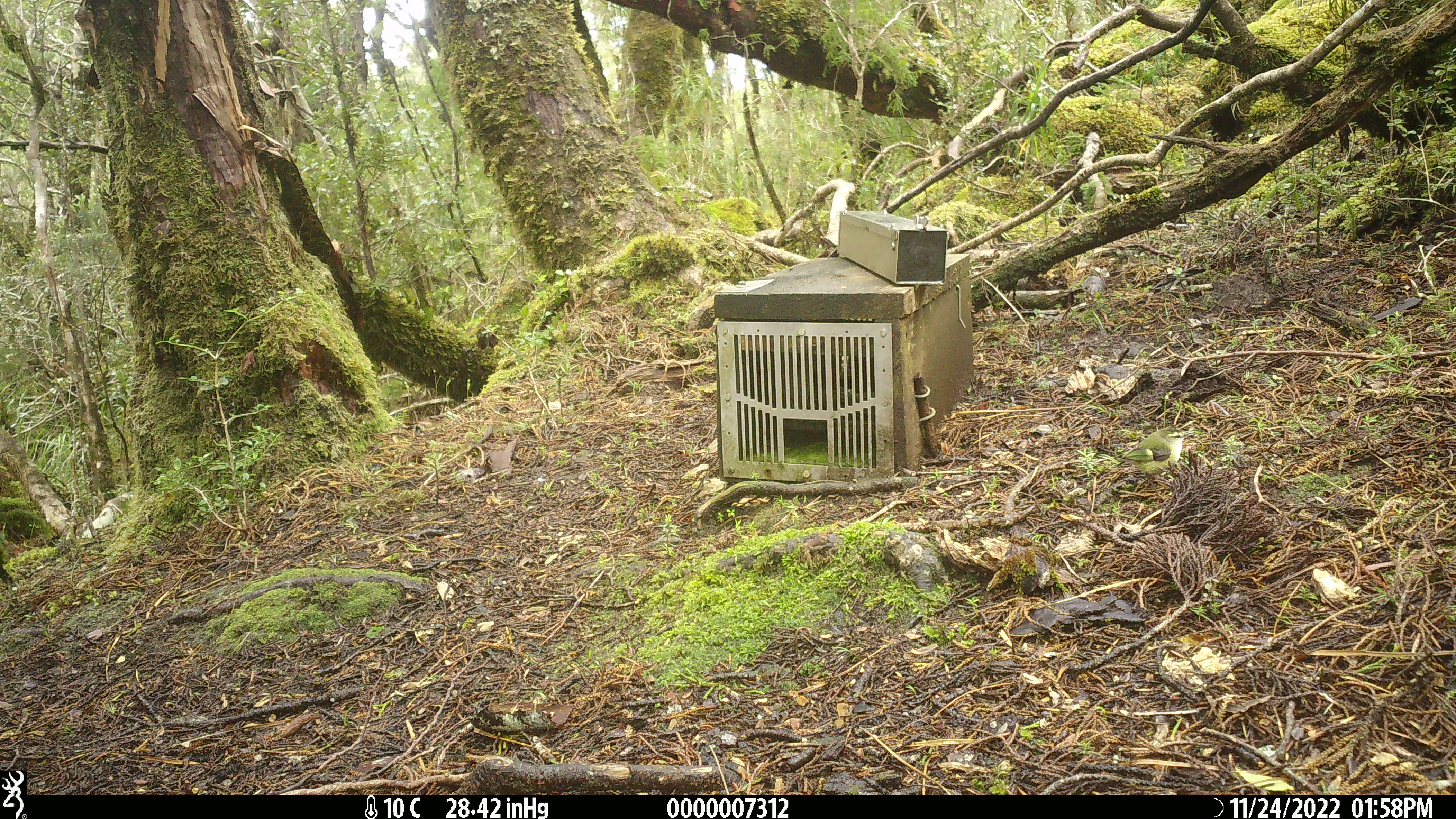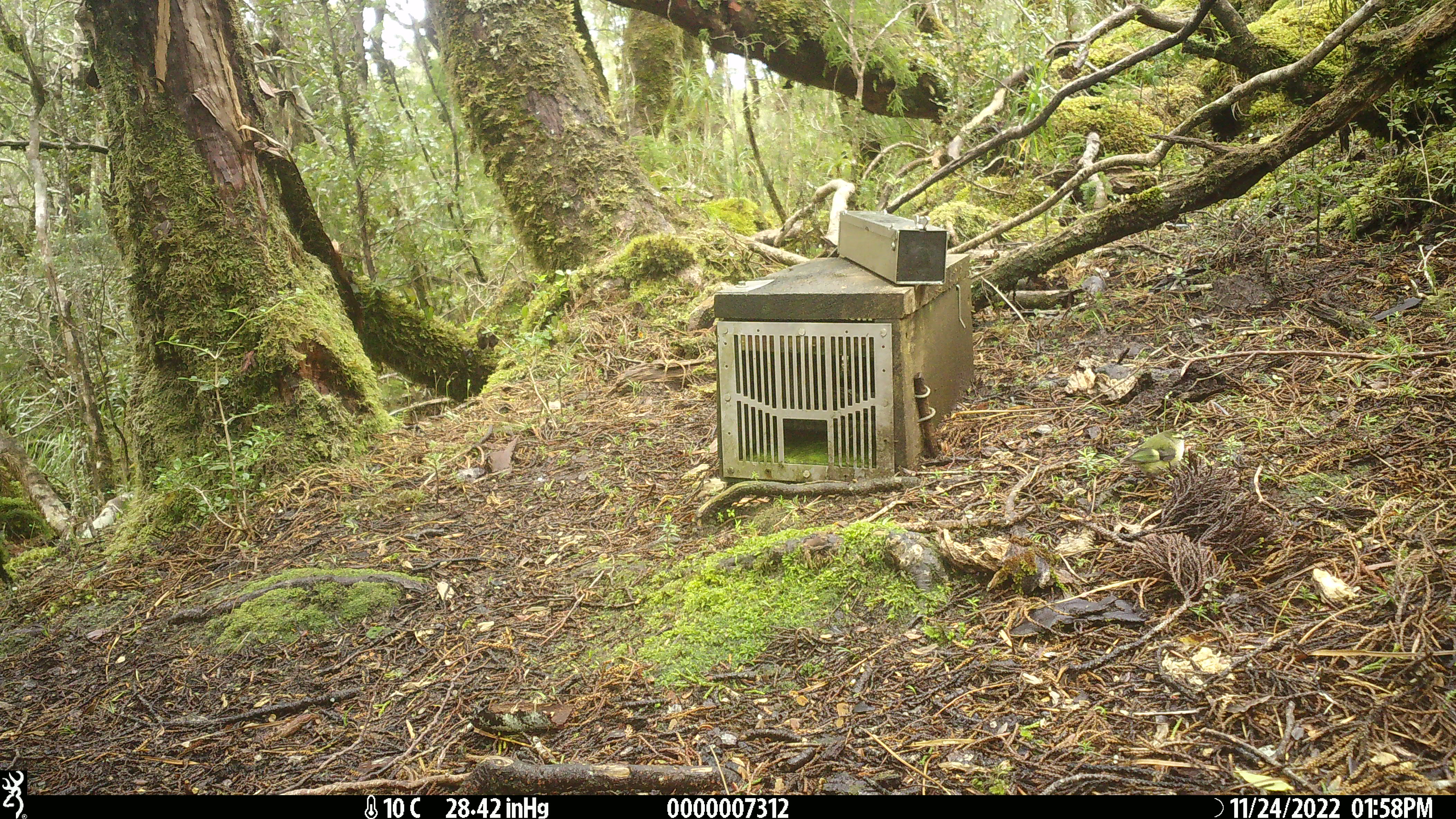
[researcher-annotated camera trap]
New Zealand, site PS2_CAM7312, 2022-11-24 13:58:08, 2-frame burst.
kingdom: Animalia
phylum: Chordata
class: Aves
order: Passeriformes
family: Acanthisittidae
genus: Acanthisitta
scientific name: Acanthisitta chloris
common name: rifleman